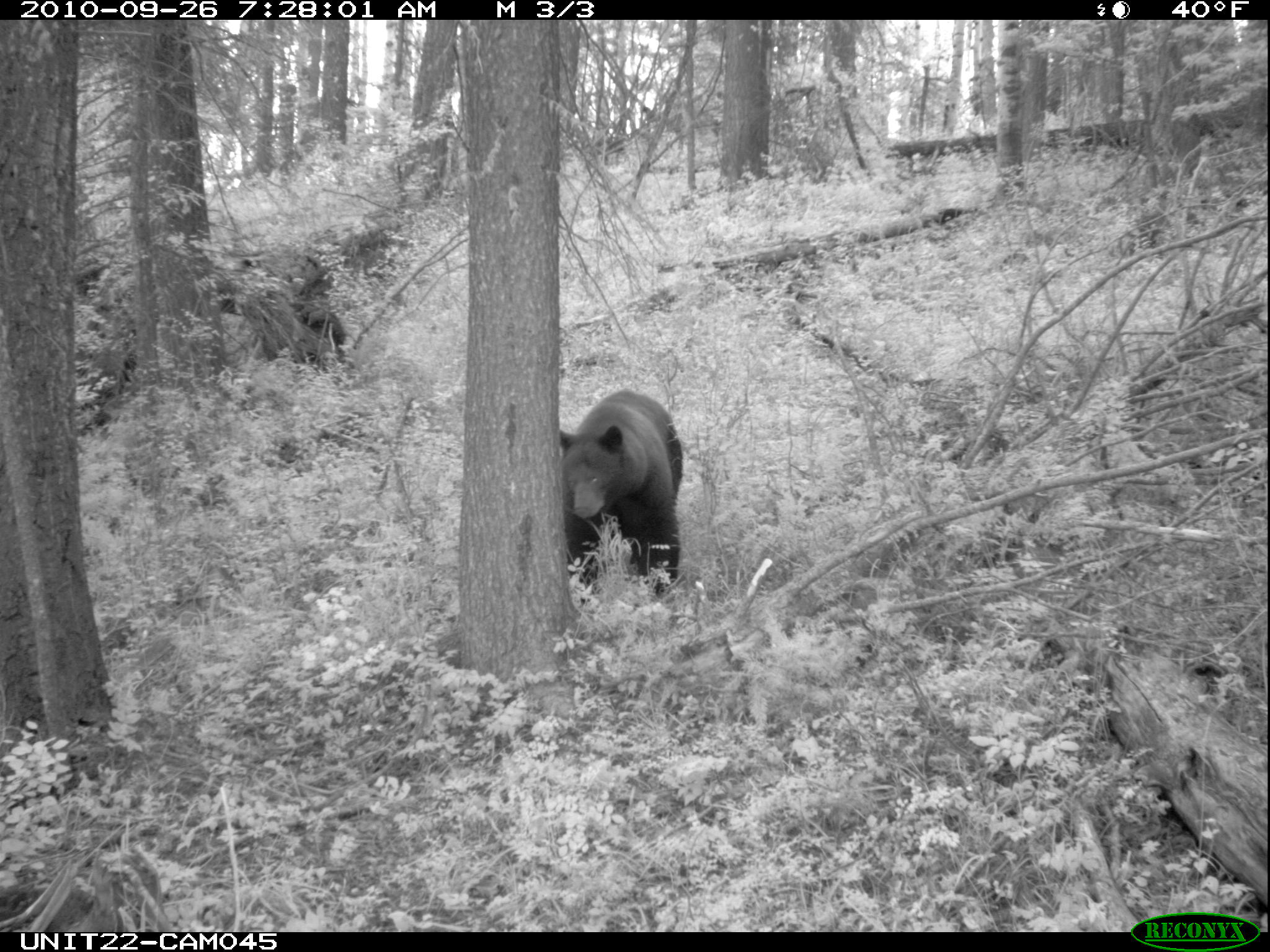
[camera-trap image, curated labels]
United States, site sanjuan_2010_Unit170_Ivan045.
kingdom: Animalia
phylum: Chordata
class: Mammalia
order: Carnivora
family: Ursidae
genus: Ursus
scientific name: Ursus americanus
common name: american black bear